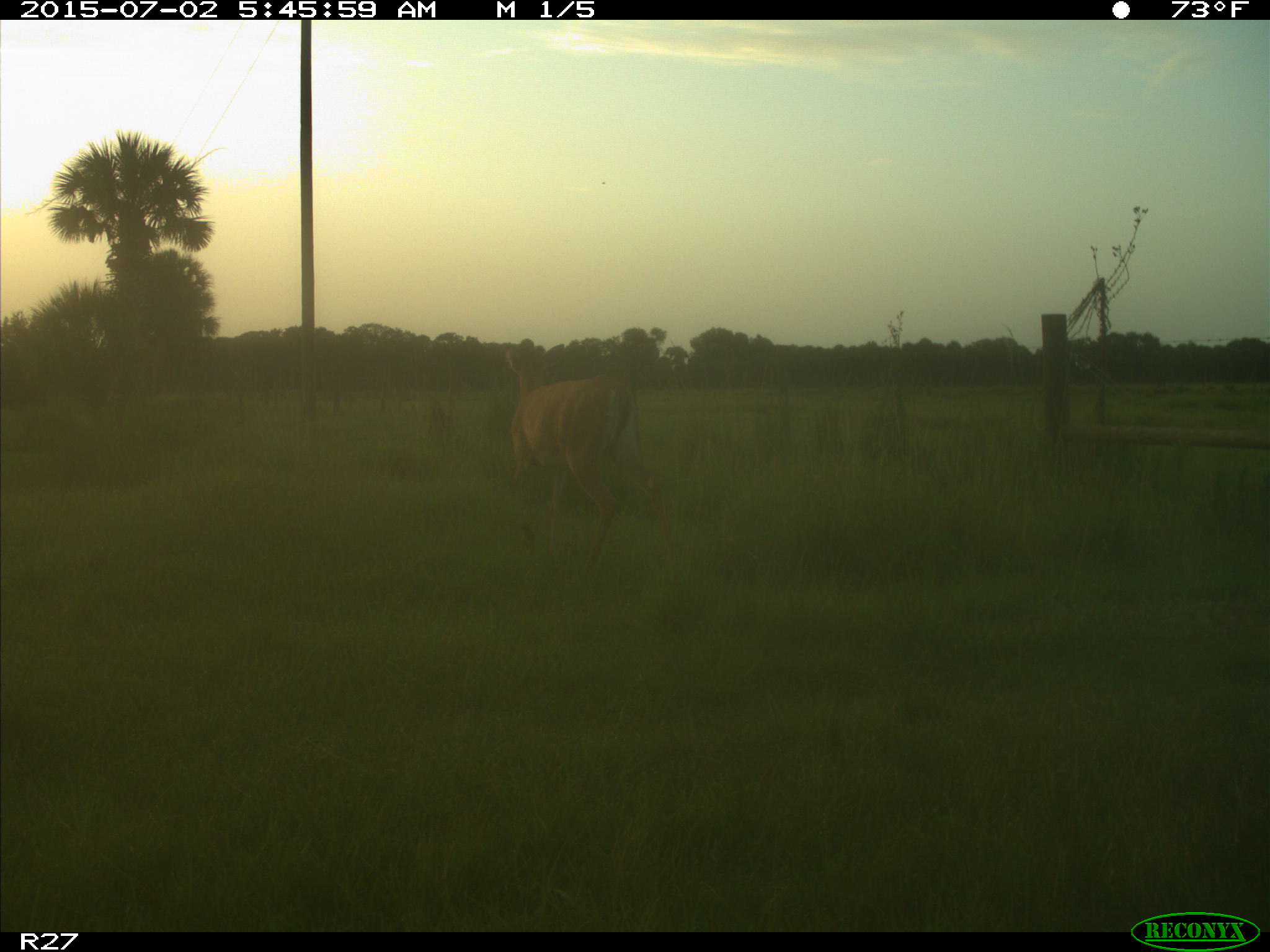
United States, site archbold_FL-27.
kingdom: Animalia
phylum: Chordata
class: Mammalia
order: Artiodactyla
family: Cervidae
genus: Odocoileus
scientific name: Odocoileus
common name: deer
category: unidentified deer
Unidentified deer (deer) (Odocoileus).